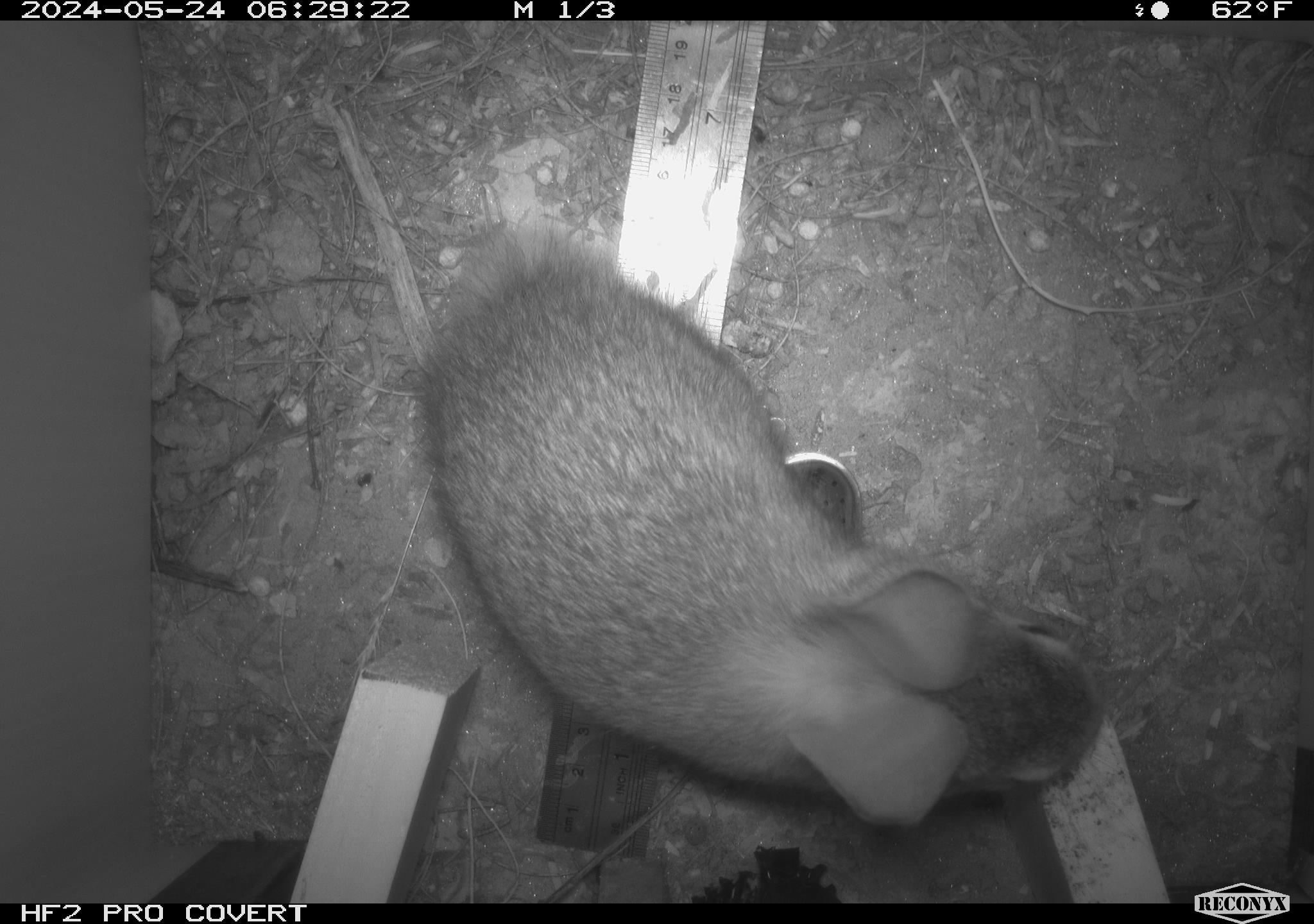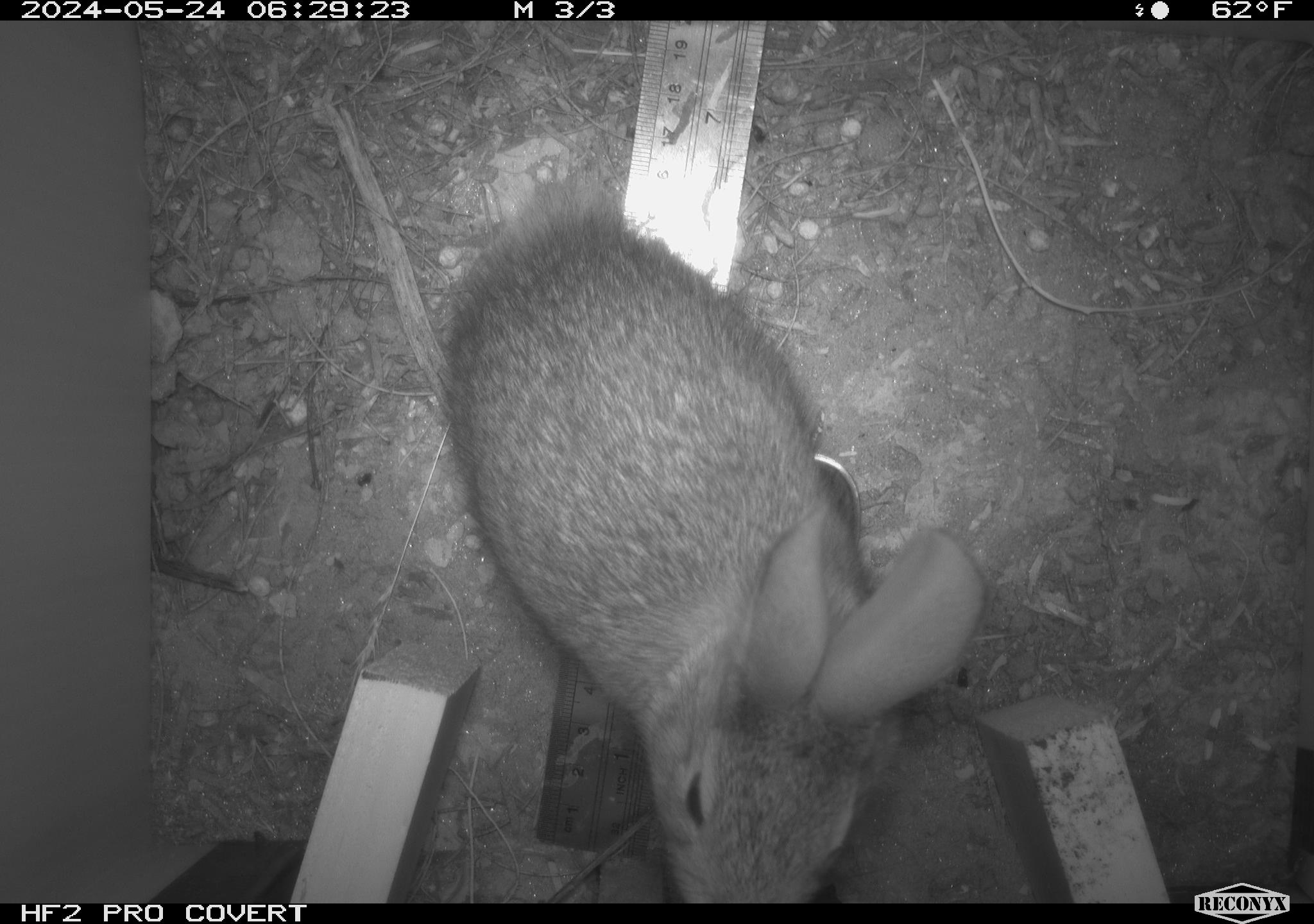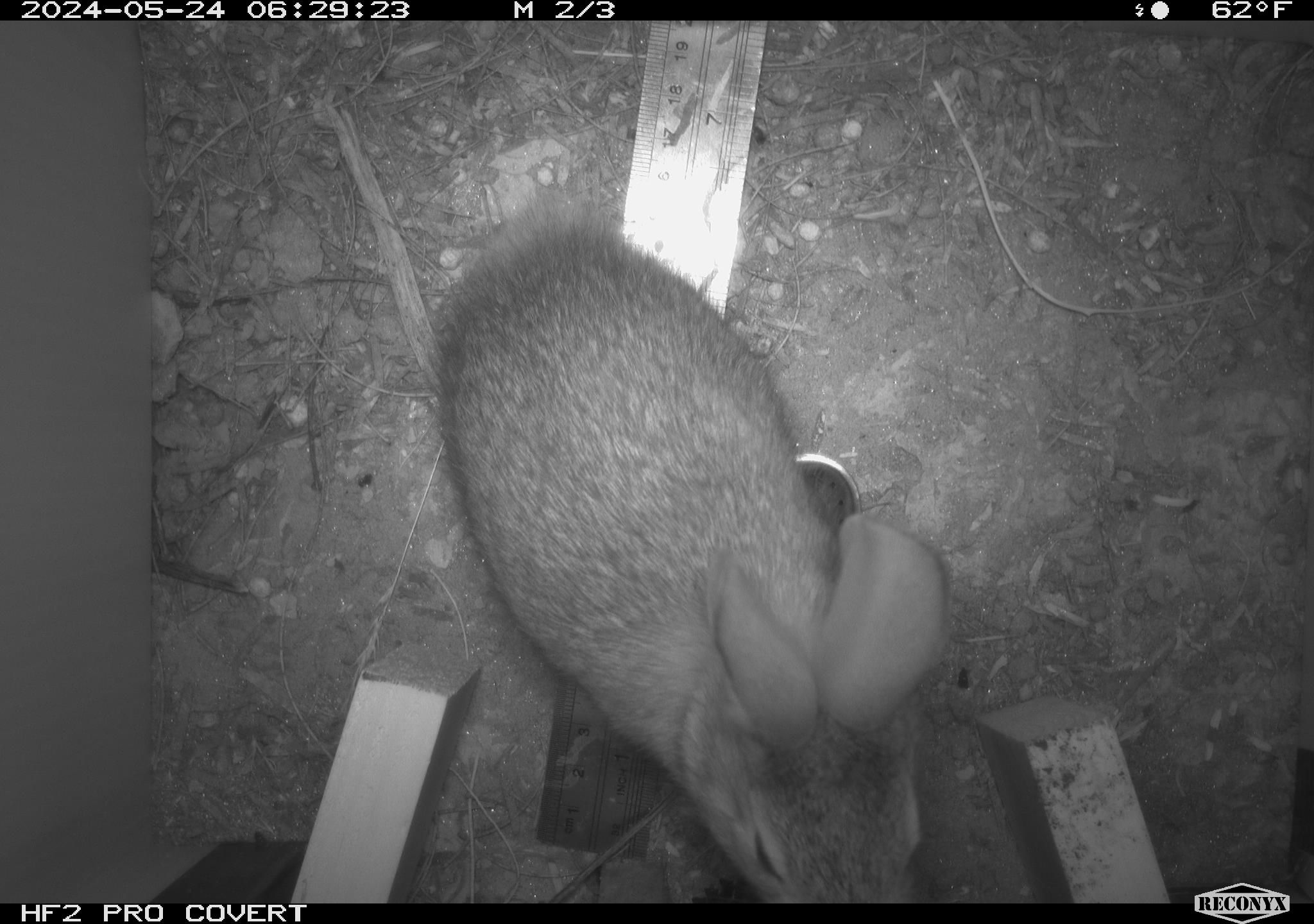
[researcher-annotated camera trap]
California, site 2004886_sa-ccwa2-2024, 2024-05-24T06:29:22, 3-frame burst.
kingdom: Animalia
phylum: Chordata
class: Mammalia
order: Lagomorpha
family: Leporidae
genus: Sylvilagus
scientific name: Sylvilagus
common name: cottontail rabbits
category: sylvilagus species